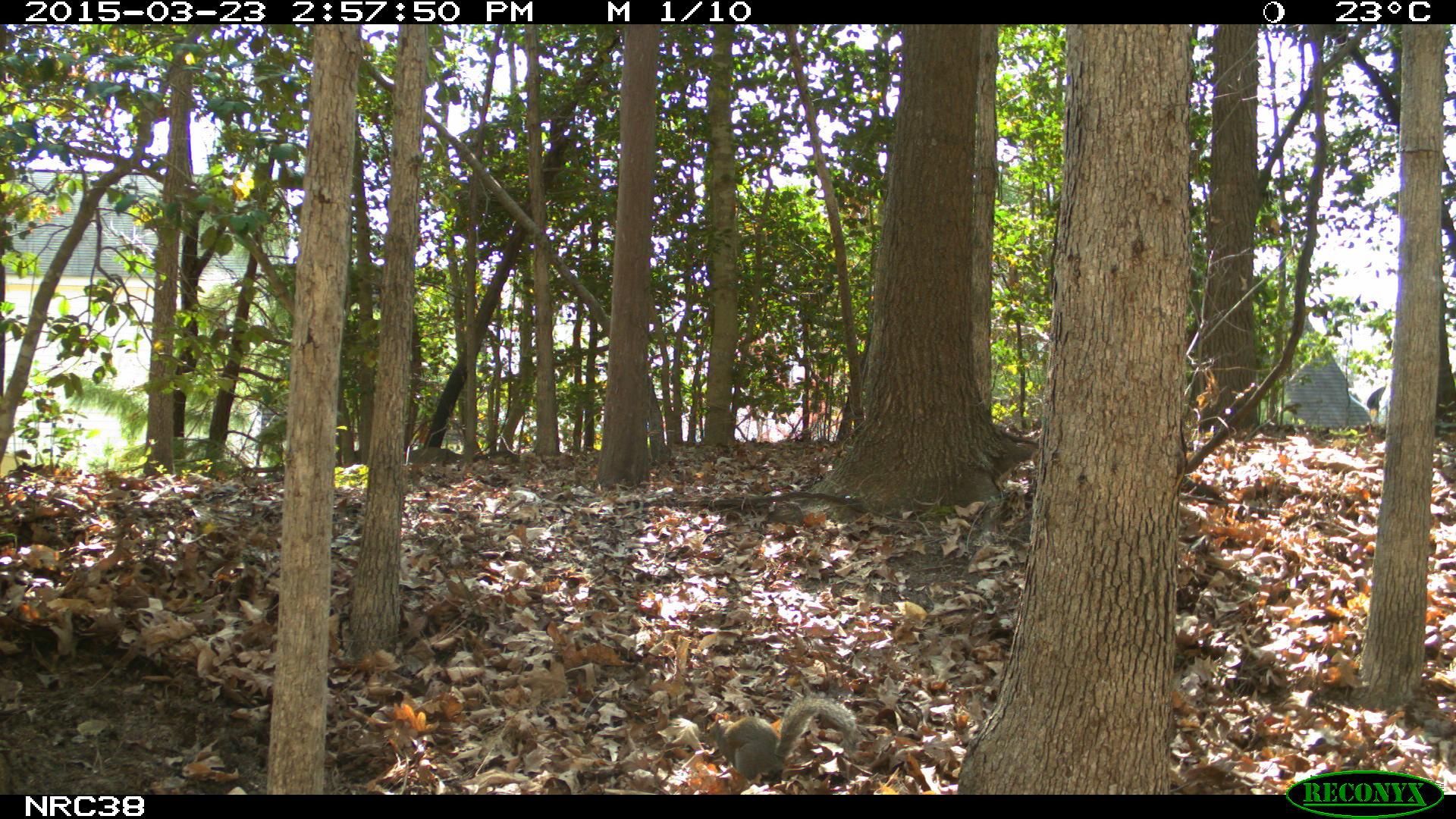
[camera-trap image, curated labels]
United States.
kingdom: Animalia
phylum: Chordata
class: Mammalia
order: Rodentia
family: Sciuridae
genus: Sciurus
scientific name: Sciurus carolinensis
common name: eastern gray squirrel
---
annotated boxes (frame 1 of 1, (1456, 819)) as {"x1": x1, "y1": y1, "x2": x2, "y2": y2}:
Eastern Gray Squirrel: {"x1": 702, "y1": 685, "x2": 859, "y2": 786}